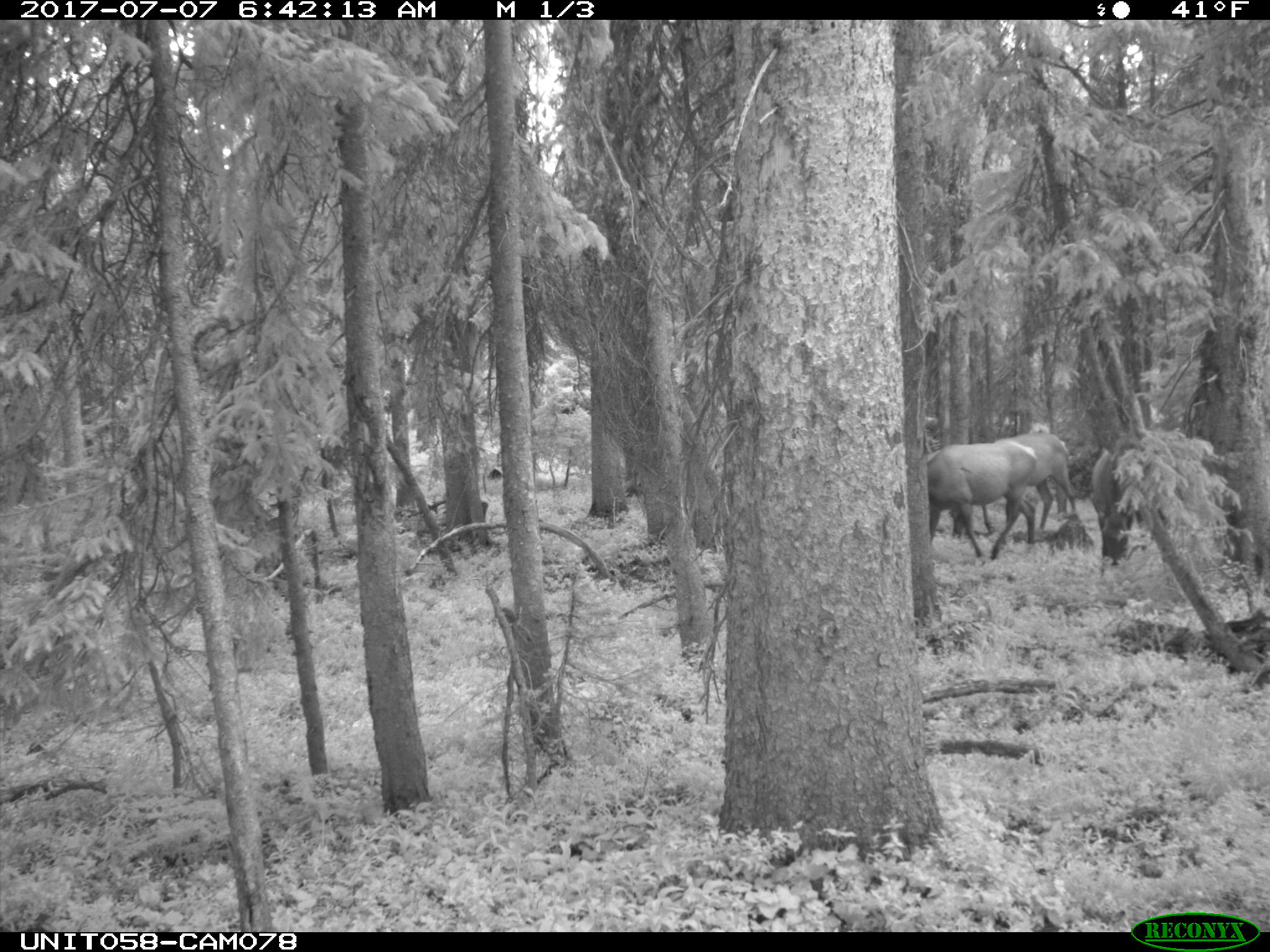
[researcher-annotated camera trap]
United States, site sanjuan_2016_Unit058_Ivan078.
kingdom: Animalia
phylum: Chordata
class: Mammalia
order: Artiodactyla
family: Cervidae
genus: Cervus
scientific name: Cervus elaphus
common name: red deer